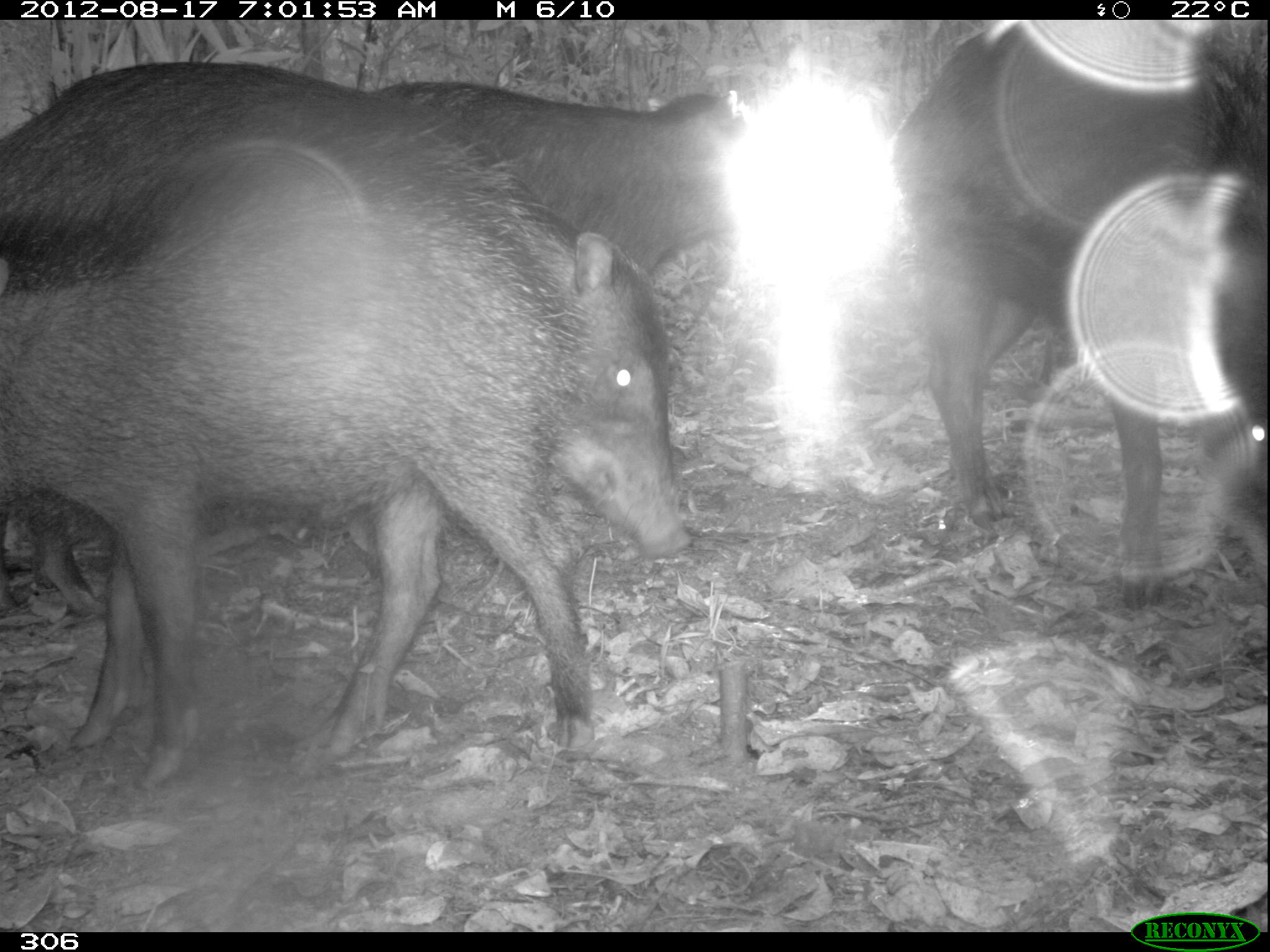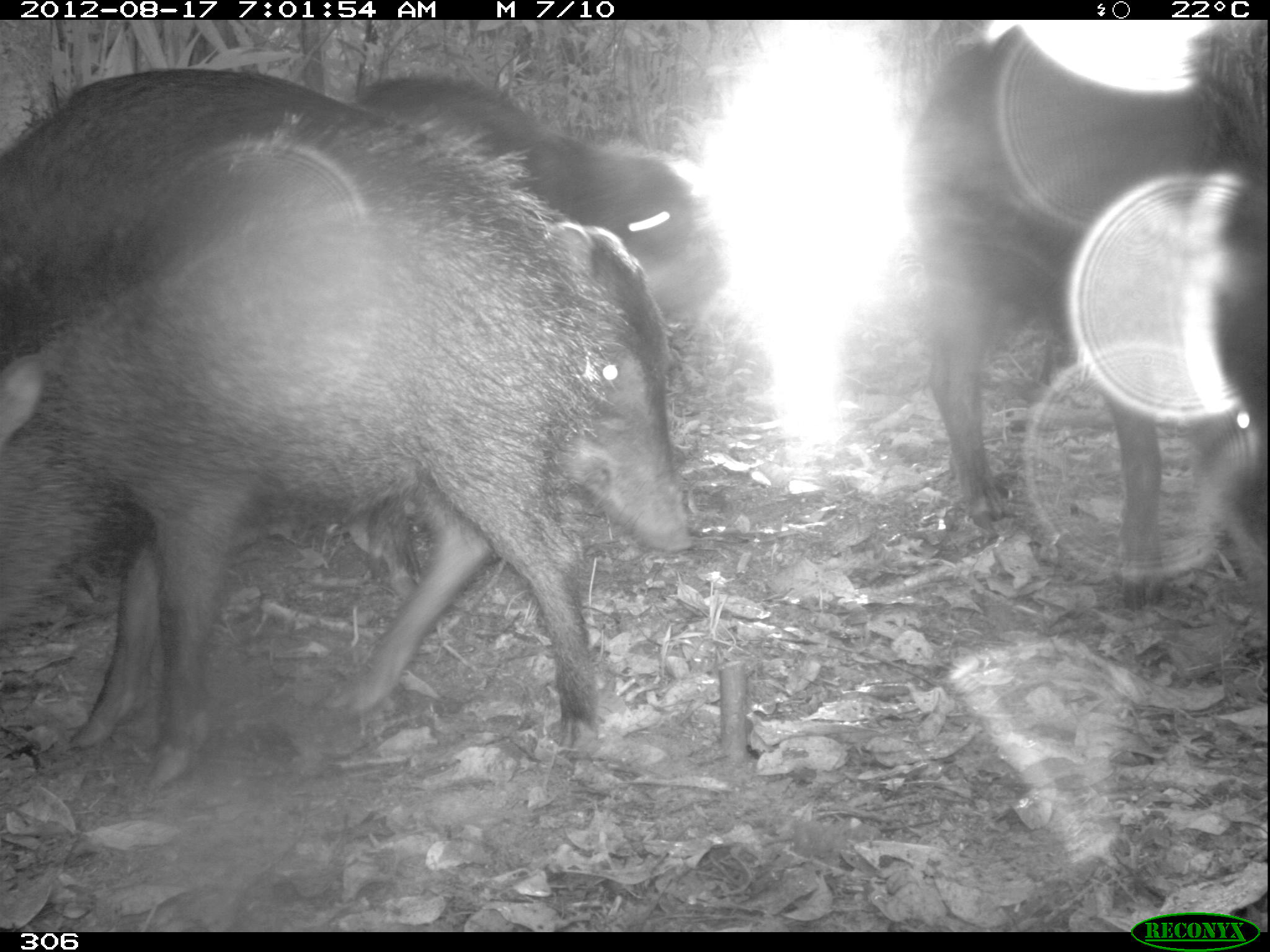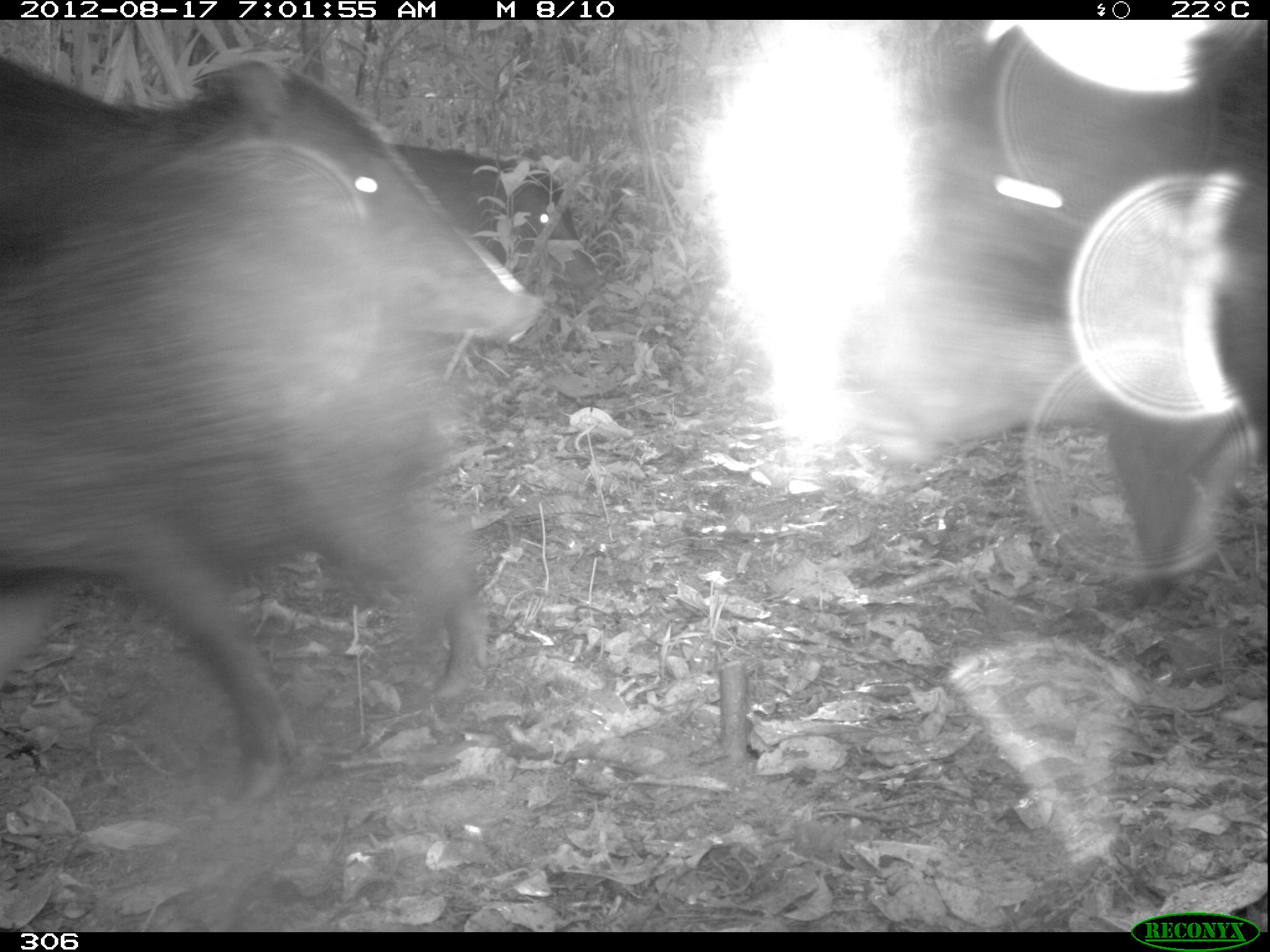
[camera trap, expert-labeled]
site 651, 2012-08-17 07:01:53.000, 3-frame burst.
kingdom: Animalia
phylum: Chordata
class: Mammalia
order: Artiodactyla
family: Tayassuidae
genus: Tayassu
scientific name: Tayassu pecari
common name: white-lipped peccary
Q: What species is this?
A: Tayassu pecari (white-lipped peccary).